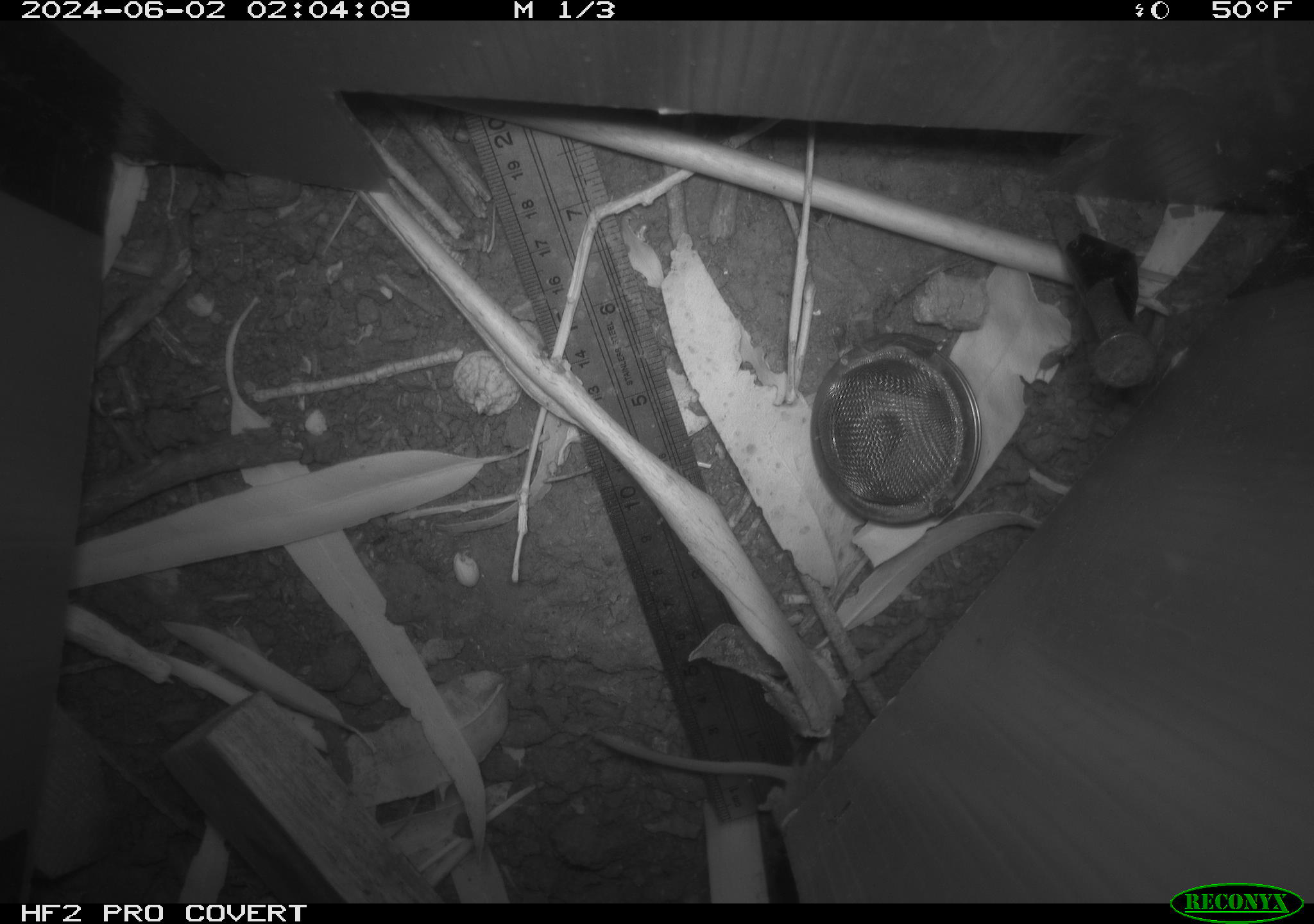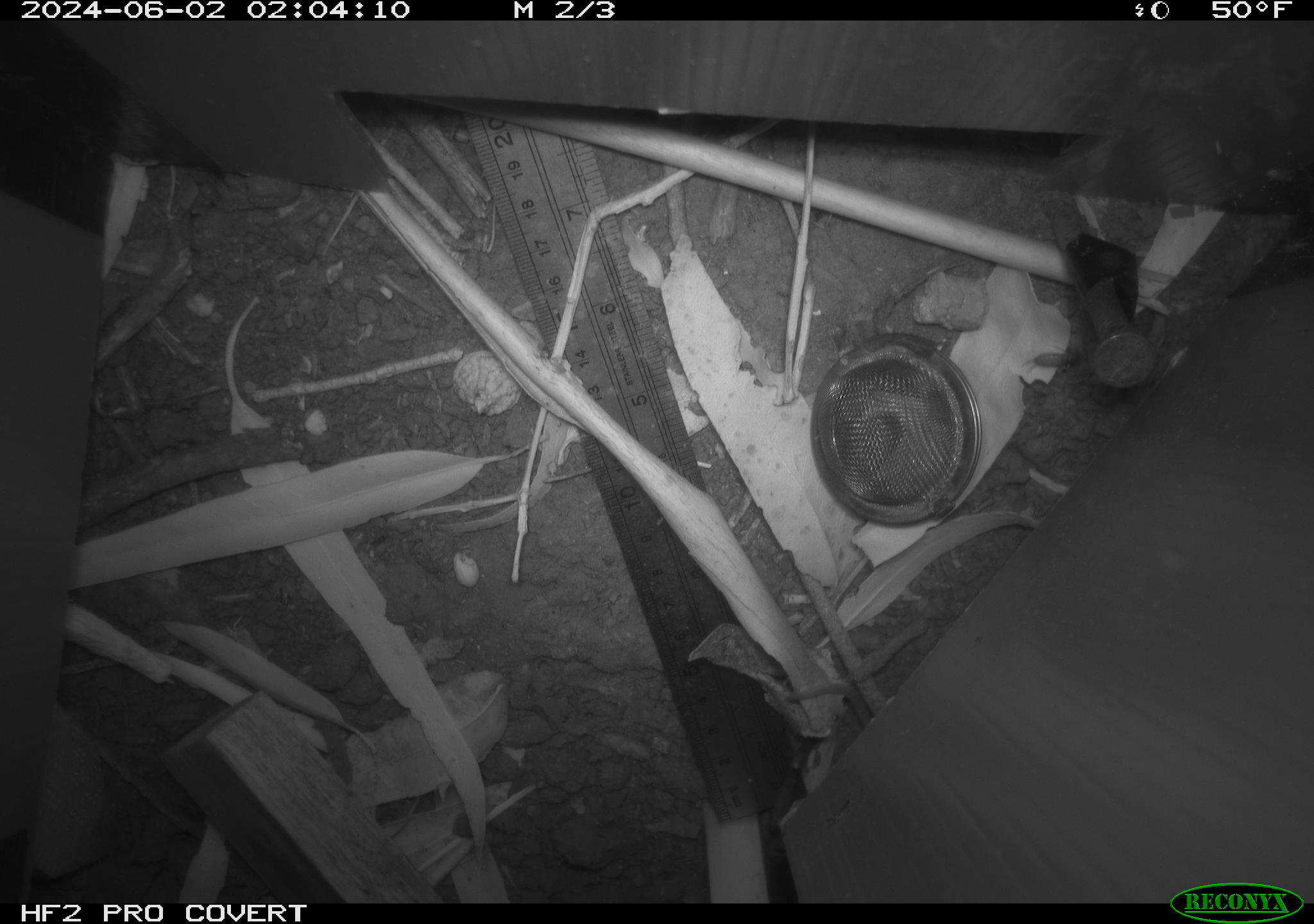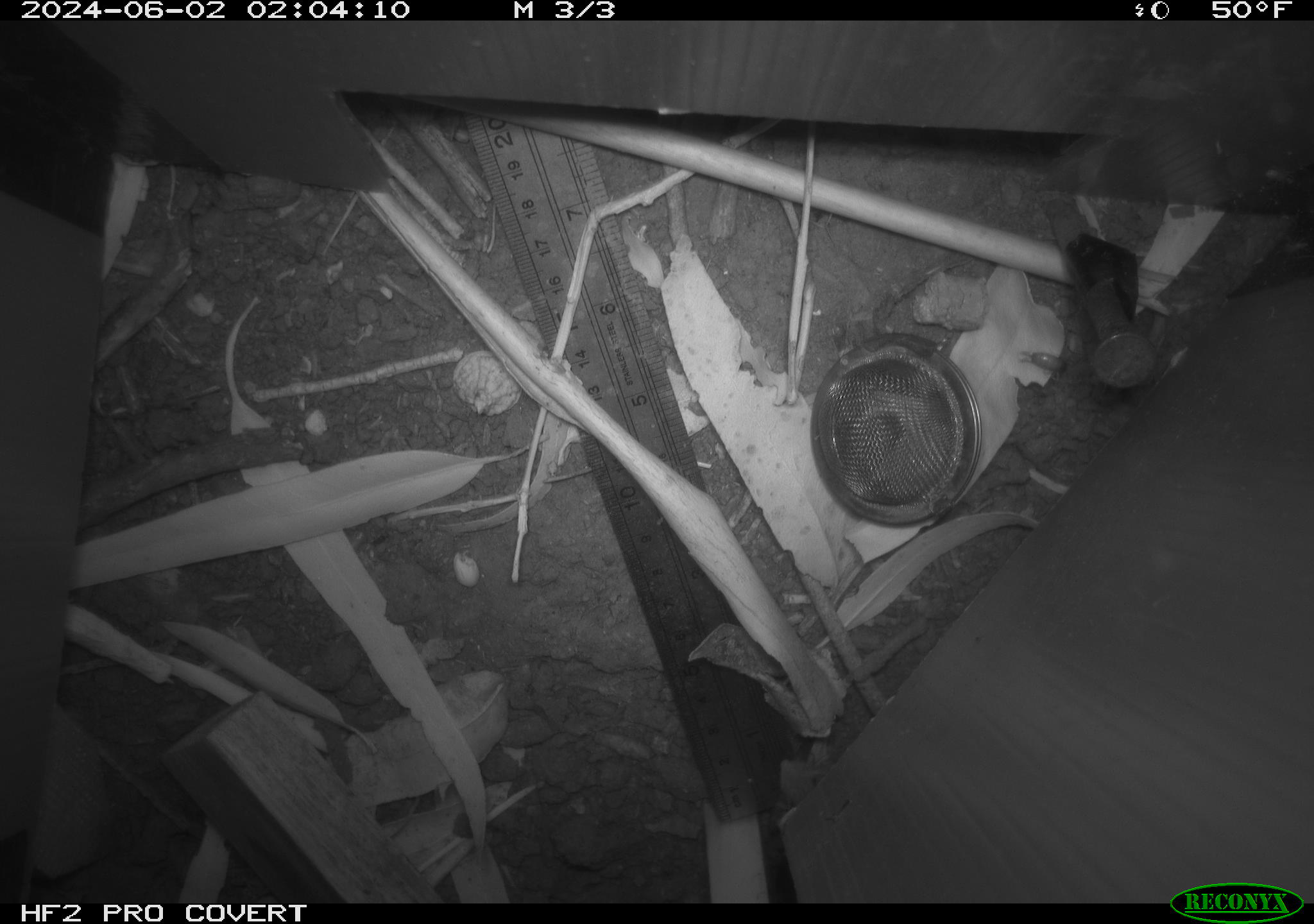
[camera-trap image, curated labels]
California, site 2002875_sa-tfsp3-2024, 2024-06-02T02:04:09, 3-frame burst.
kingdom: Animalia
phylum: Chordata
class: Mammalia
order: Rodentia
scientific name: Rodentia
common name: rodent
Rodent (Rodentia).